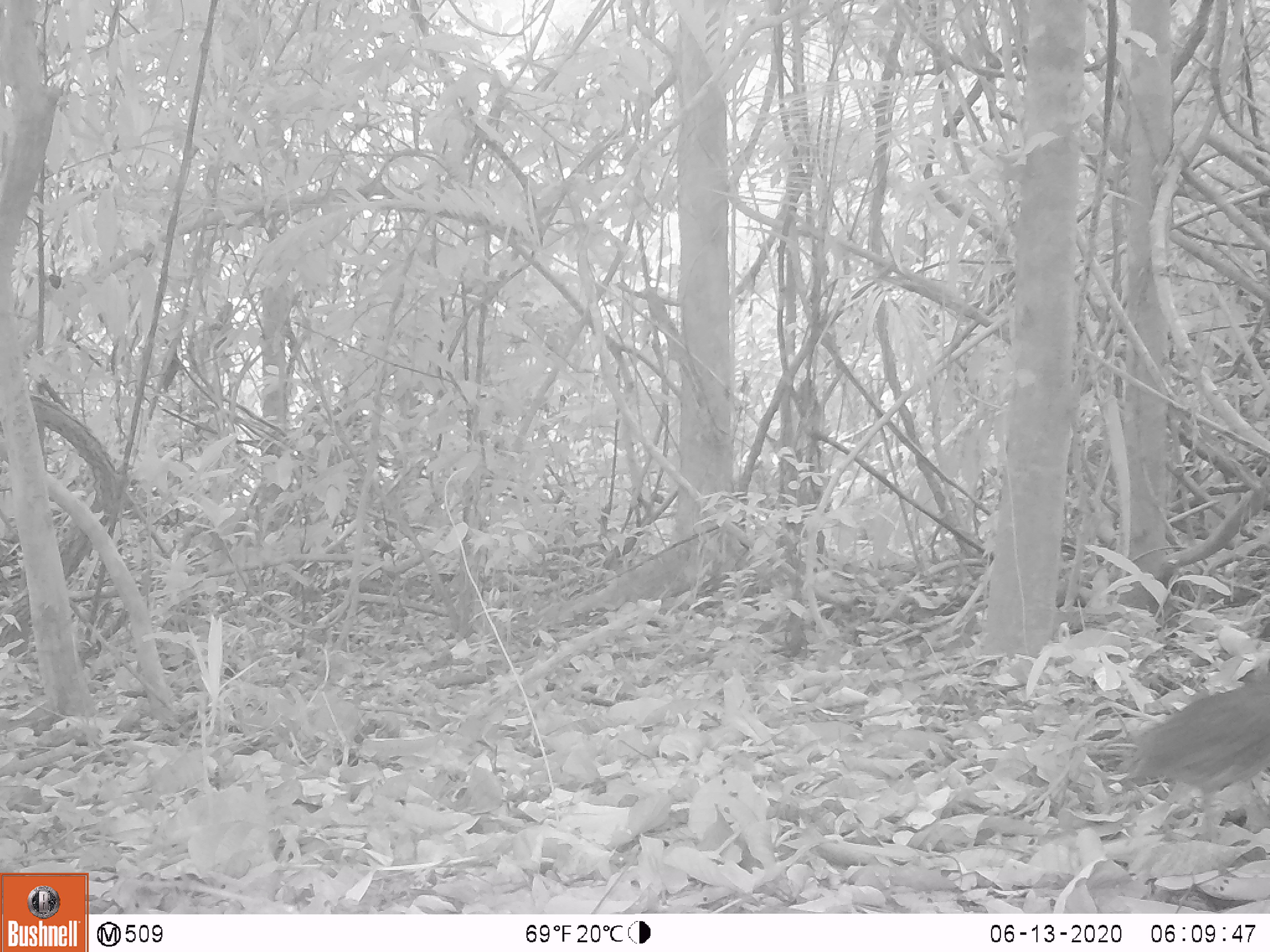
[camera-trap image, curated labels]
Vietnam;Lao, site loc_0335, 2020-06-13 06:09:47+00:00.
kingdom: Animalia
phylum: Chordata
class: Aves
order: Galliformes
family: Phasianidae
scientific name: Phasianidae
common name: partridge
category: unidentified partridge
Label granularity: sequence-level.